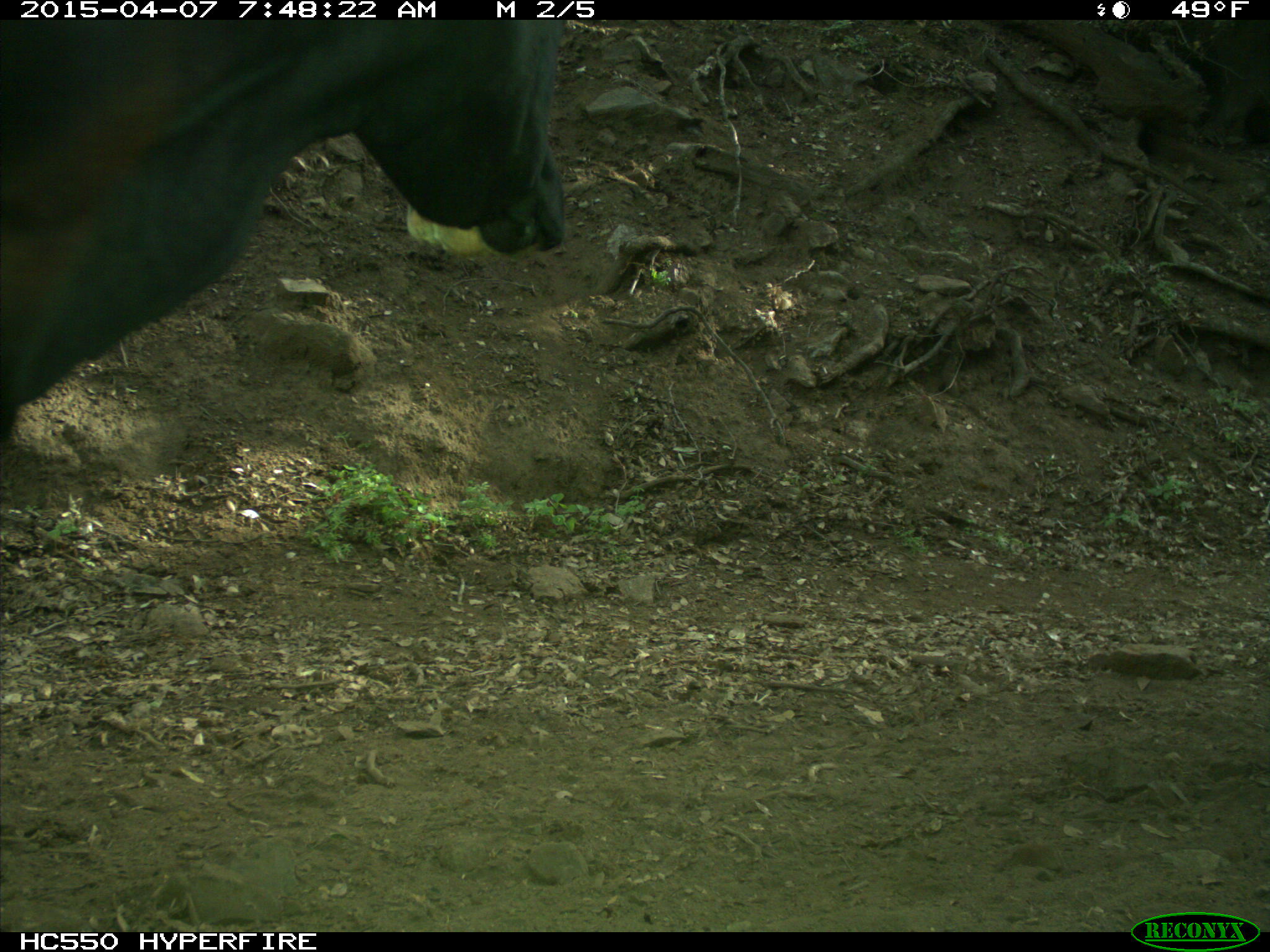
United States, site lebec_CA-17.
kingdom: Animalia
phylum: Chordata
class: Mammalia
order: Artiodactyla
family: Bovidae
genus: Bos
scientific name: Bos taurus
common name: domestic cow